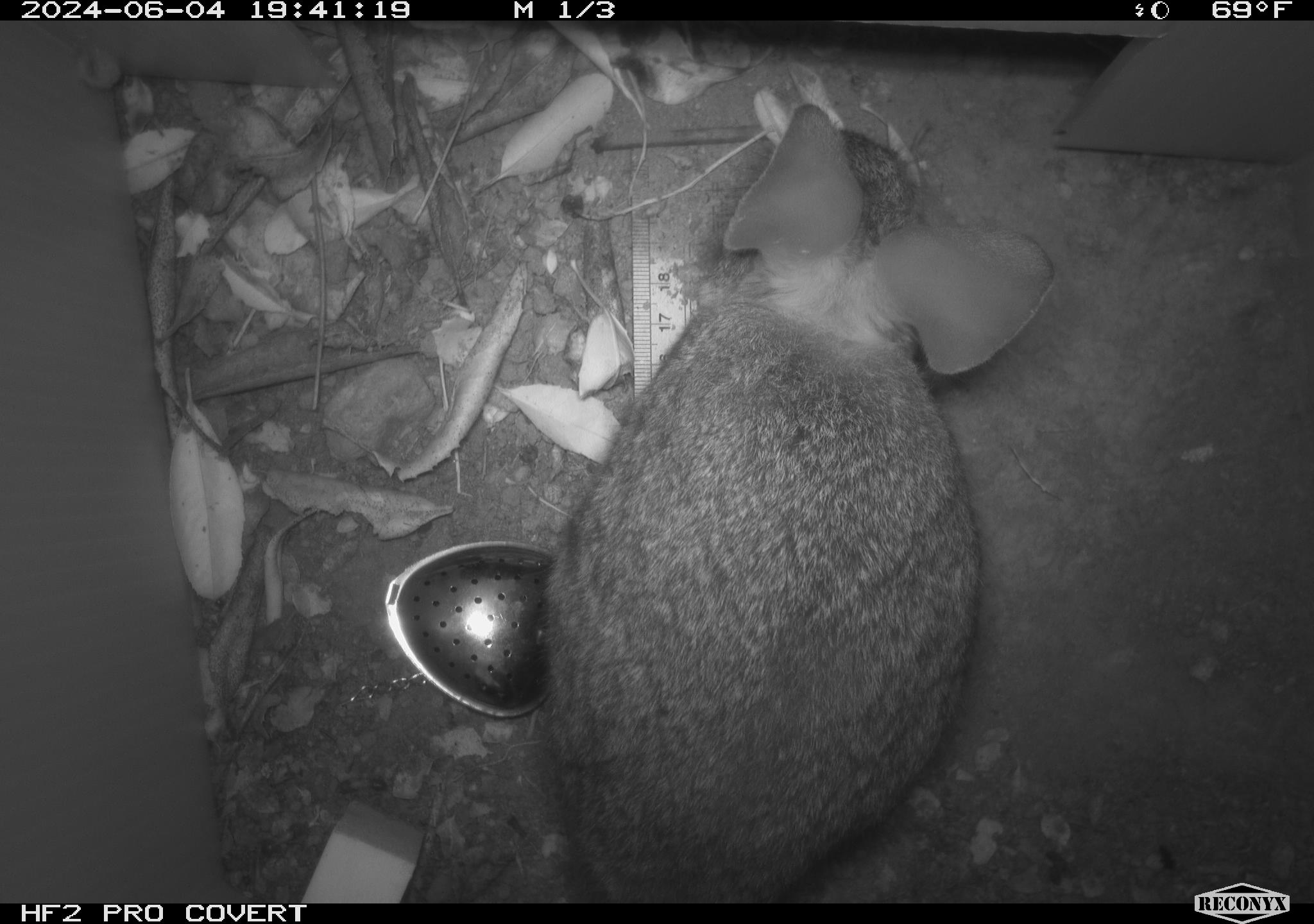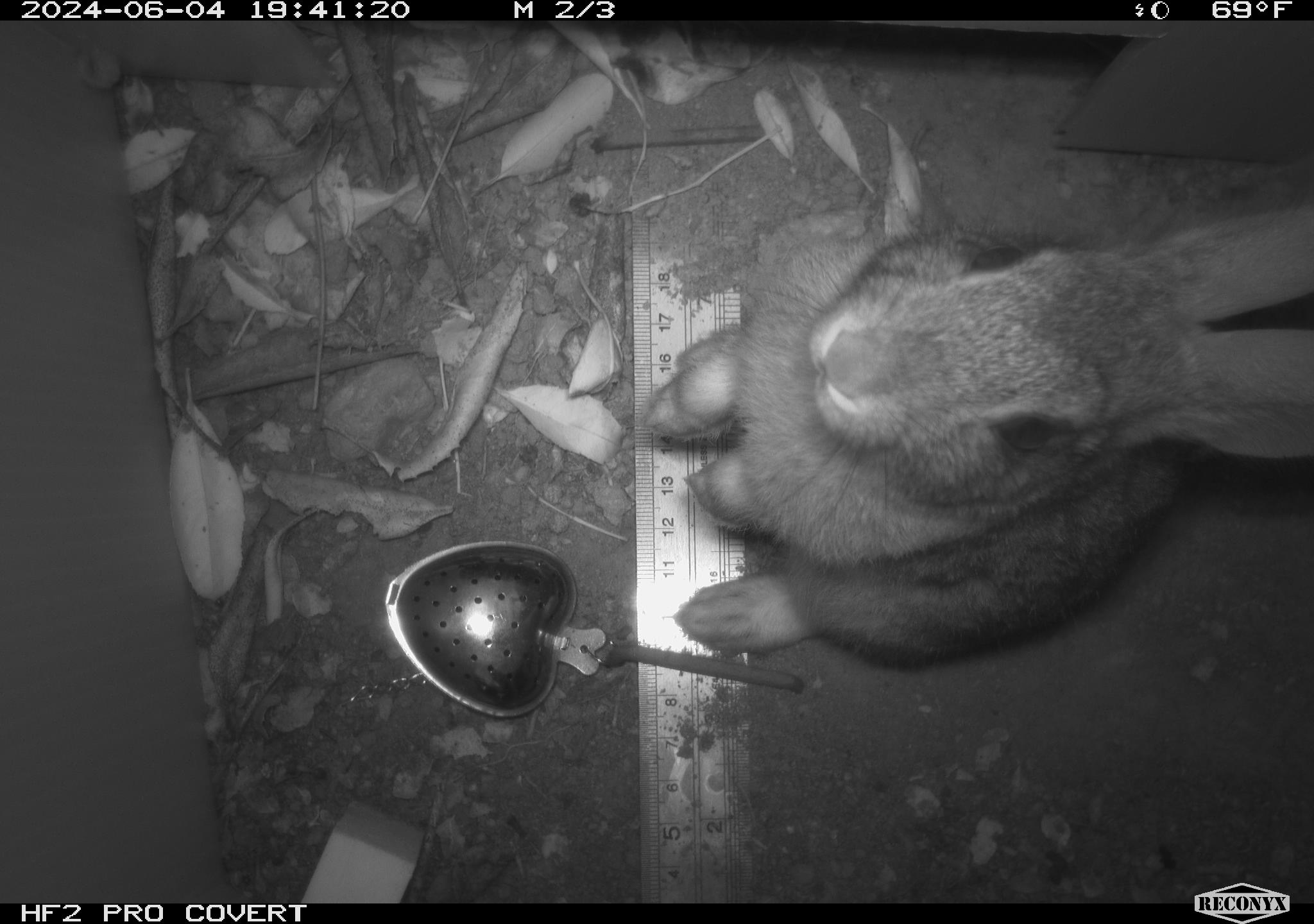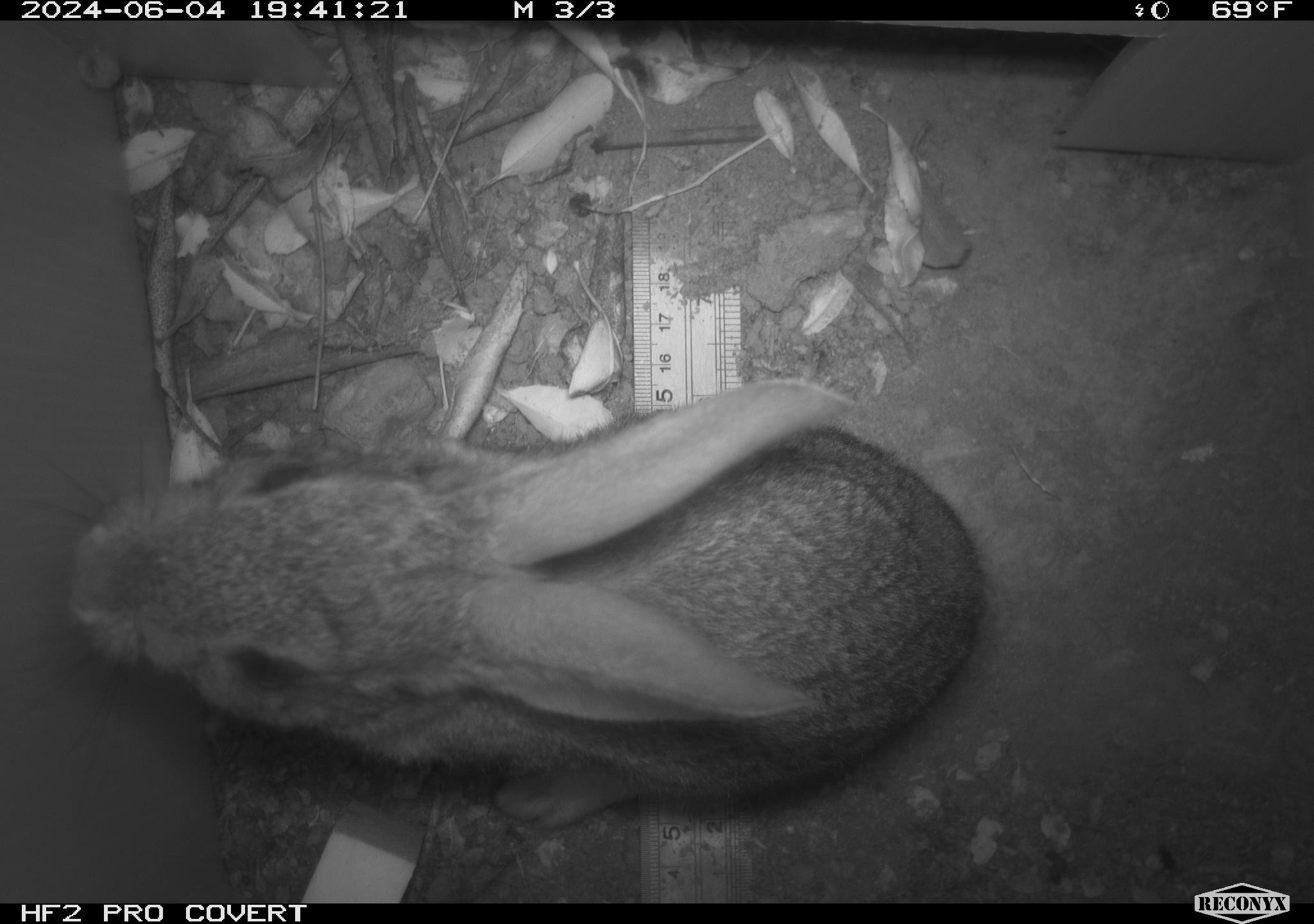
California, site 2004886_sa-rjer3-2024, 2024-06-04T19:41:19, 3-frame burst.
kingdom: Animalia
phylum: Chordata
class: Mammalia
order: Lagomorpha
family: Leporidae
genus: Sylvilagus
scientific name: Sylvilagus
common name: cottontail rabbits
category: sylvilagus species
Sylvilagus species (cottontail rabbits) (Sylvilagus).